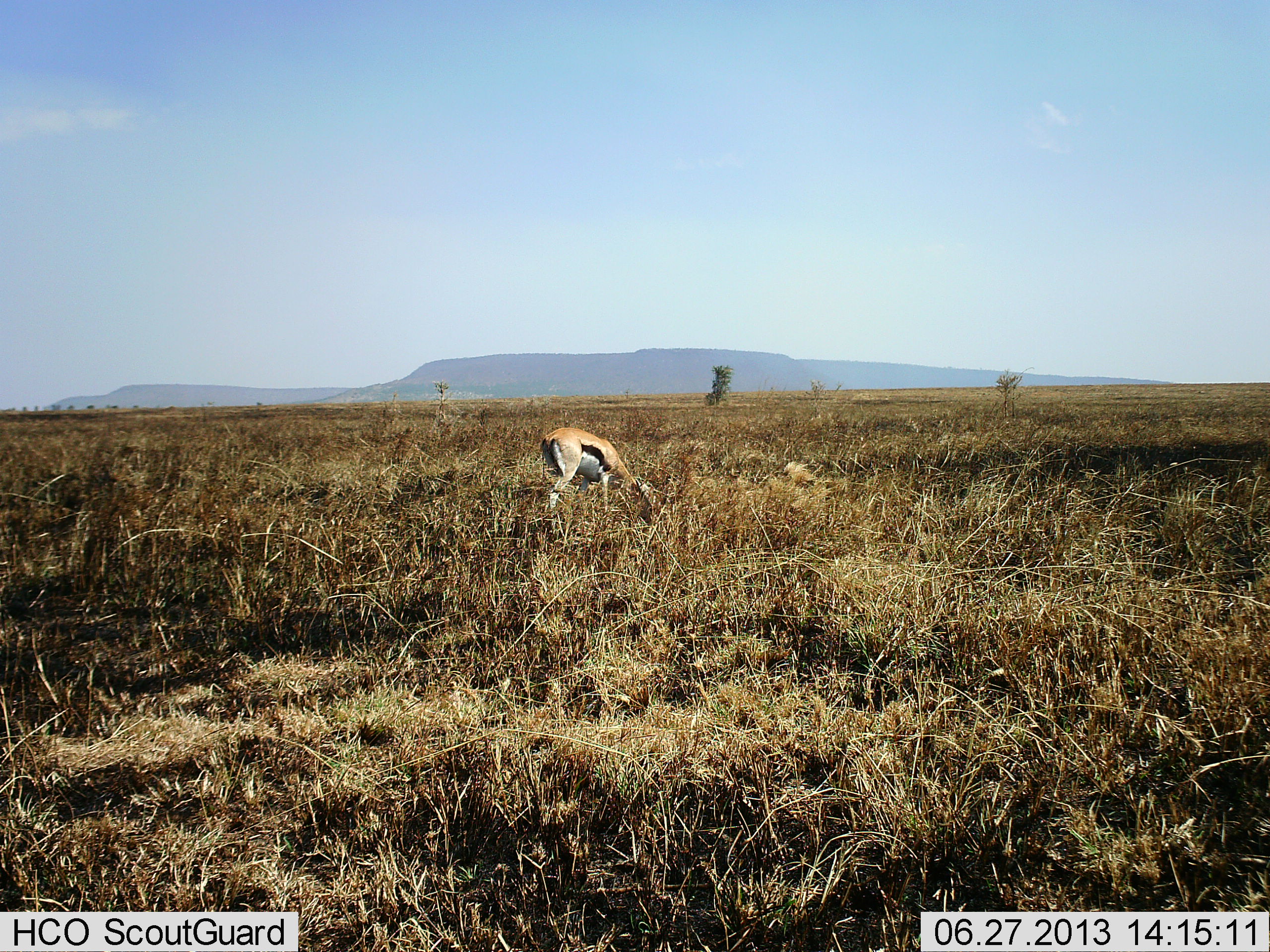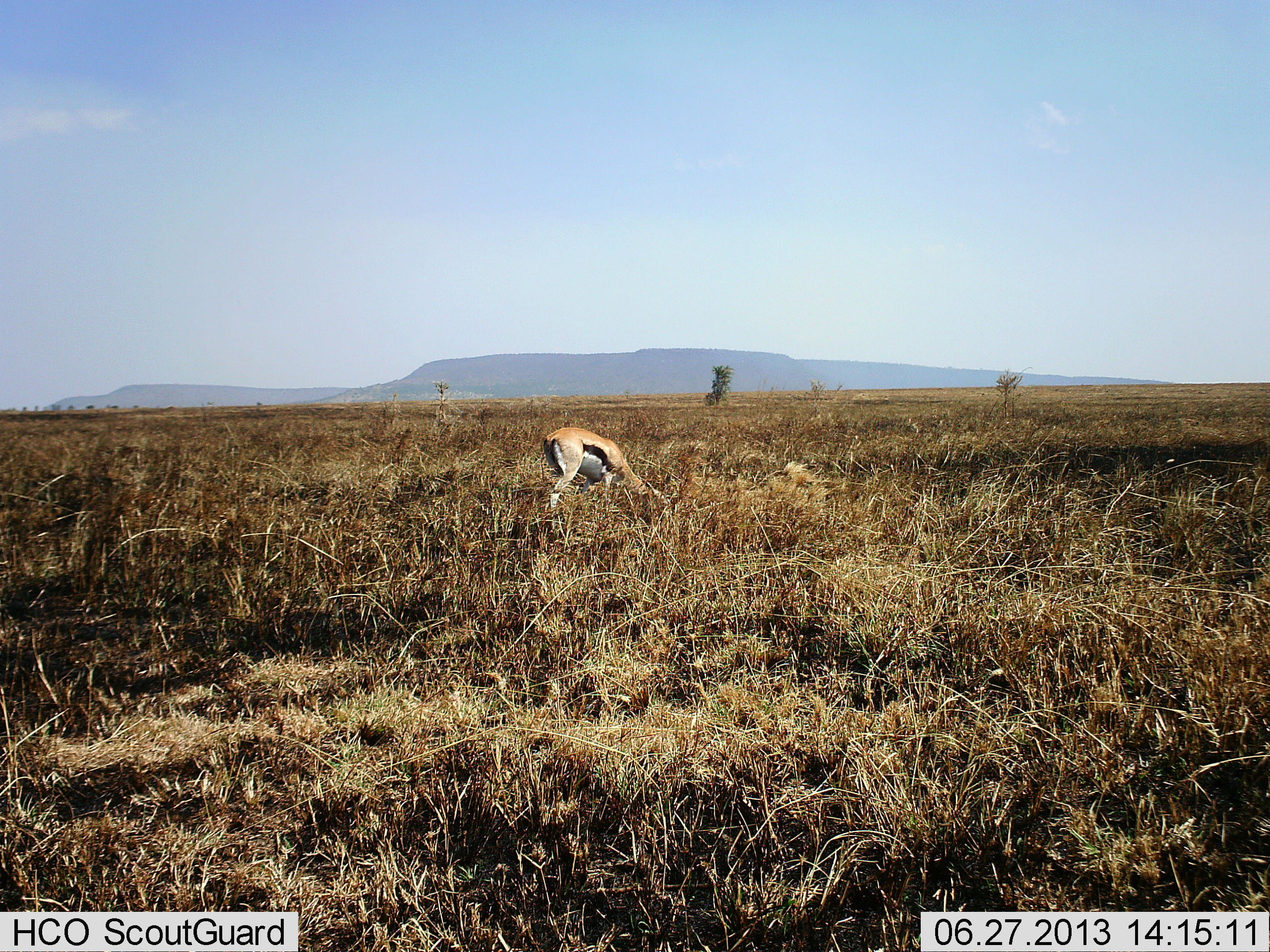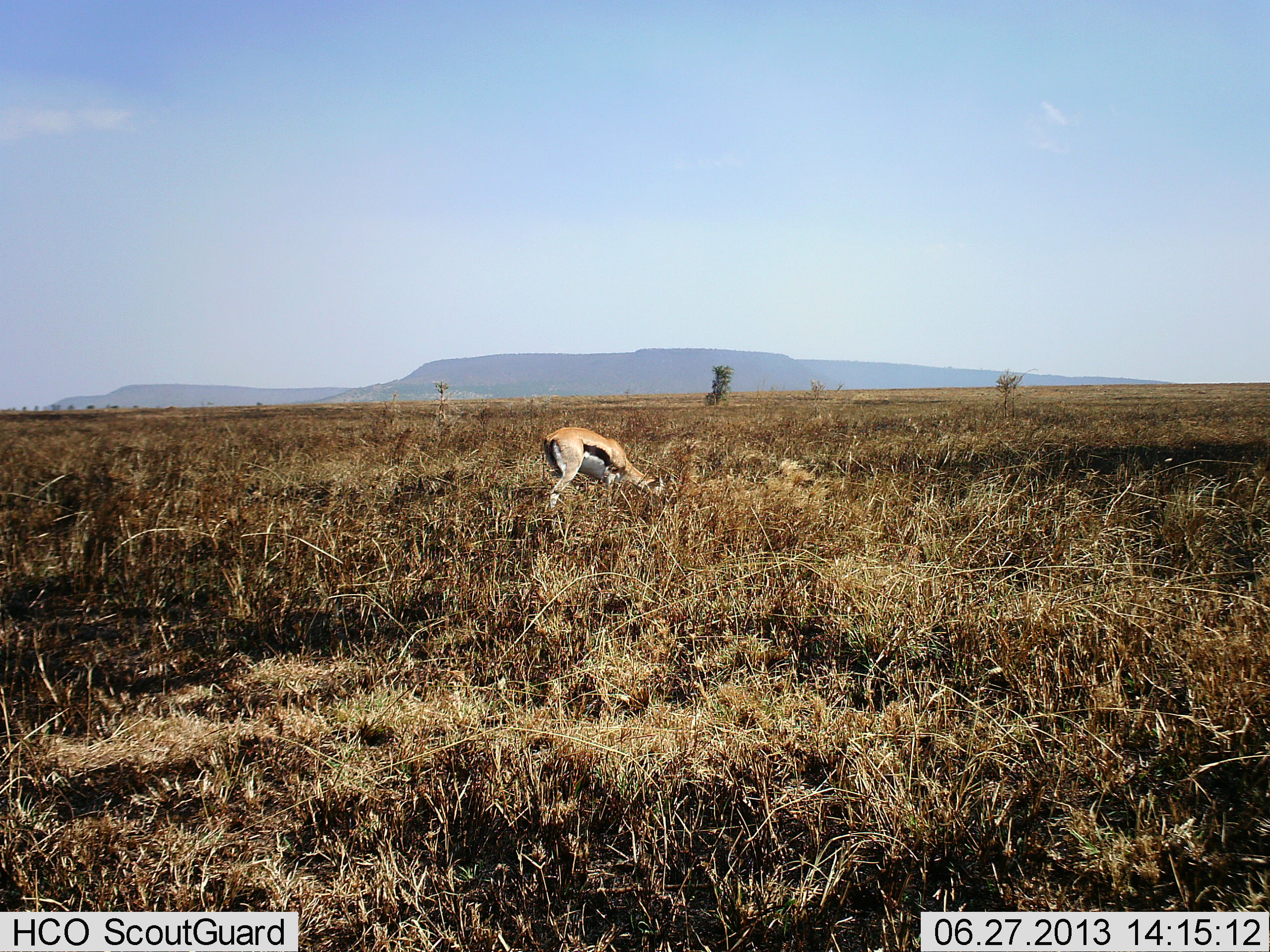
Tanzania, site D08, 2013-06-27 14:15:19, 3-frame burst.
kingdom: Animalia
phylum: Chordata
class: Mammalia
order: Artiodactyla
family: Bovidae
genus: Eudorcas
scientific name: Eudorcas thomsonii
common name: thomson's gazelle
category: gazellethomsons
Gazellethomsons (thomson's gazelle) (Eudorcas thomsonii), count 1. Behavior (volunteer vote fractions): standing 16%, resting 0%, moving 0%, interacting 0%. Young present (vote fraction): 0%. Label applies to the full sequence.